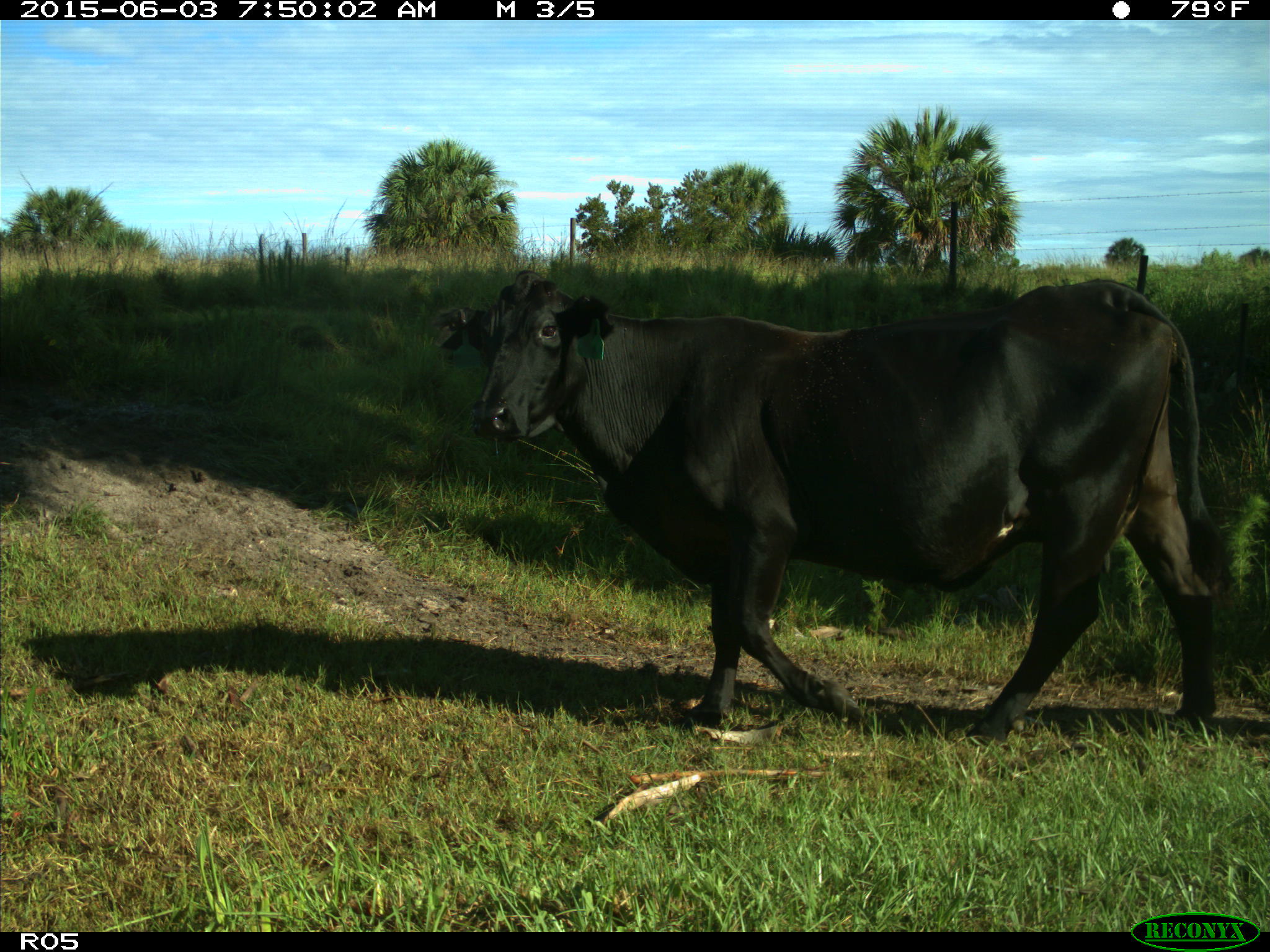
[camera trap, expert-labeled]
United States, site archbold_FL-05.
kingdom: Animalia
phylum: Chordata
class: Mammalia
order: Artiodactyla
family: Bovidae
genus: Bos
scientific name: Bos taurus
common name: domestic cow